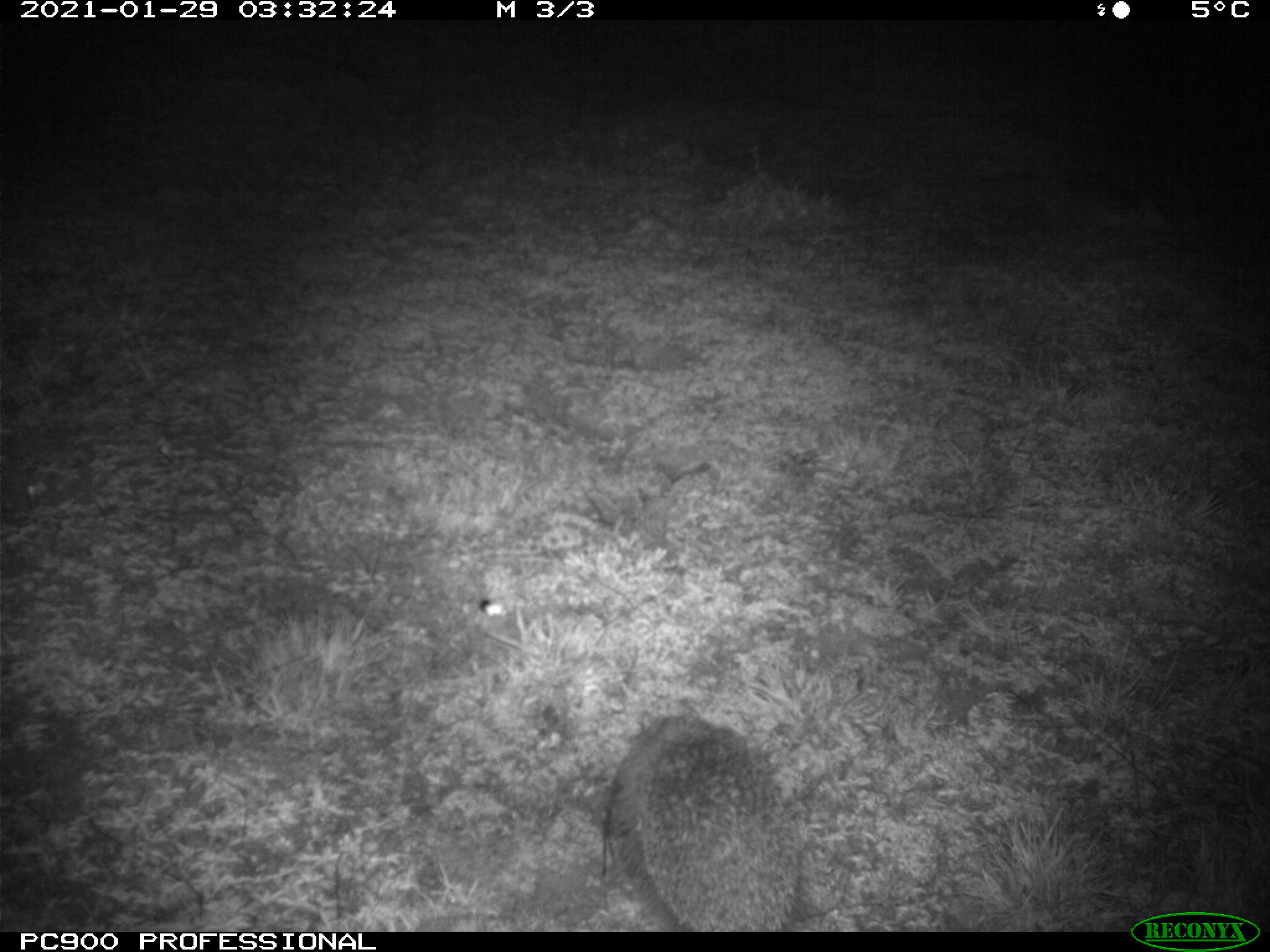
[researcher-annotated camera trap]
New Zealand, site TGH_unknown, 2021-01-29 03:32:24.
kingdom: Animalia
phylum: Chordata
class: Mammalia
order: Eulipotyphla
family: Erinaceidae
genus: Erinaceus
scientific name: Erinaceus europaeus europaeus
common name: european hedgehog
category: hedgehog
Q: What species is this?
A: Hedgehog (european hedgehog) (Erinaceus europaeus europaeus).